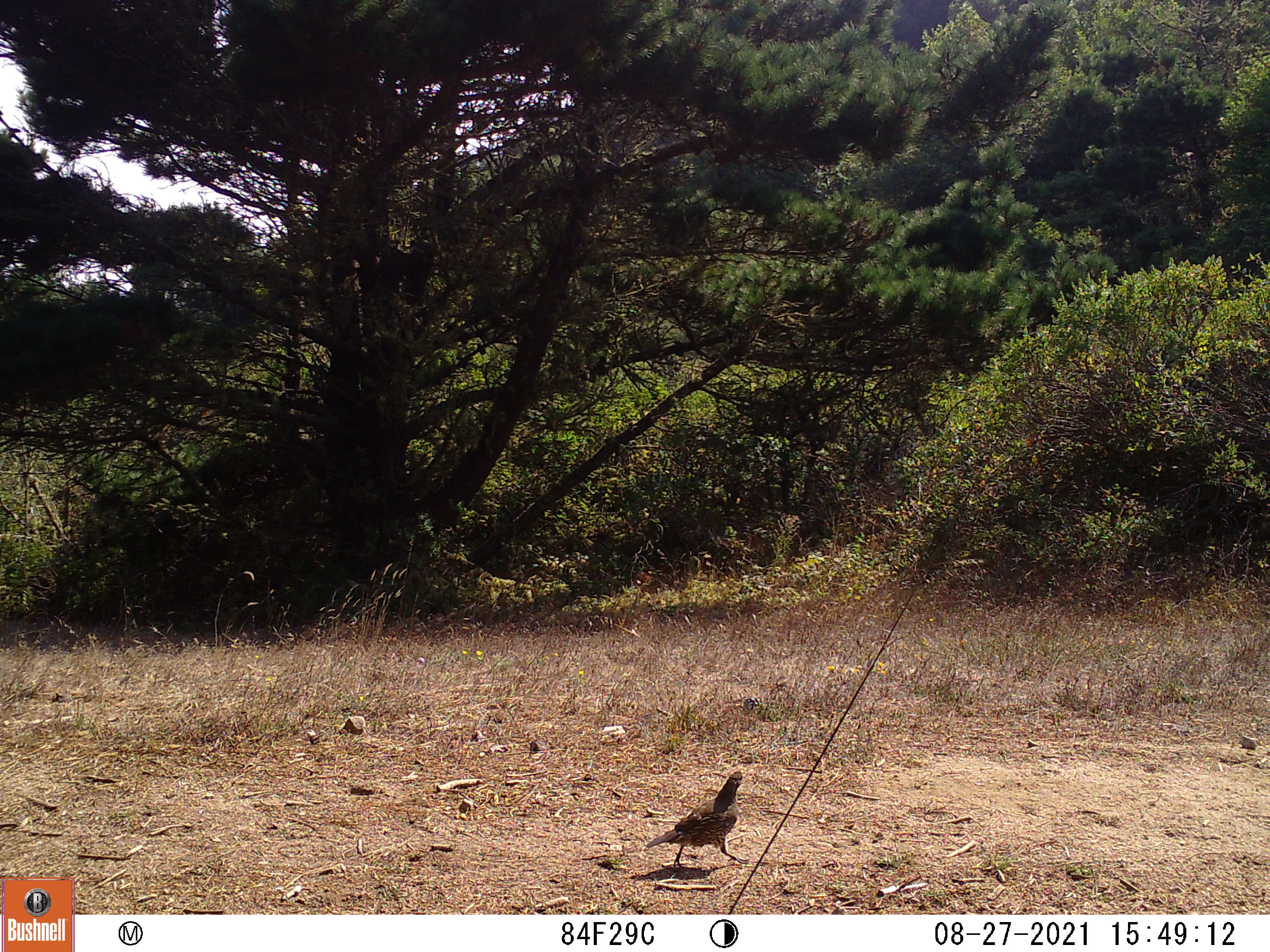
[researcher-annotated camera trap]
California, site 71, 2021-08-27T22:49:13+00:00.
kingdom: Animalia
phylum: Chordata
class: Aves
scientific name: Aves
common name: bird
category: unknown bird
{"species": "unknown bird (bird) (Aves)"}